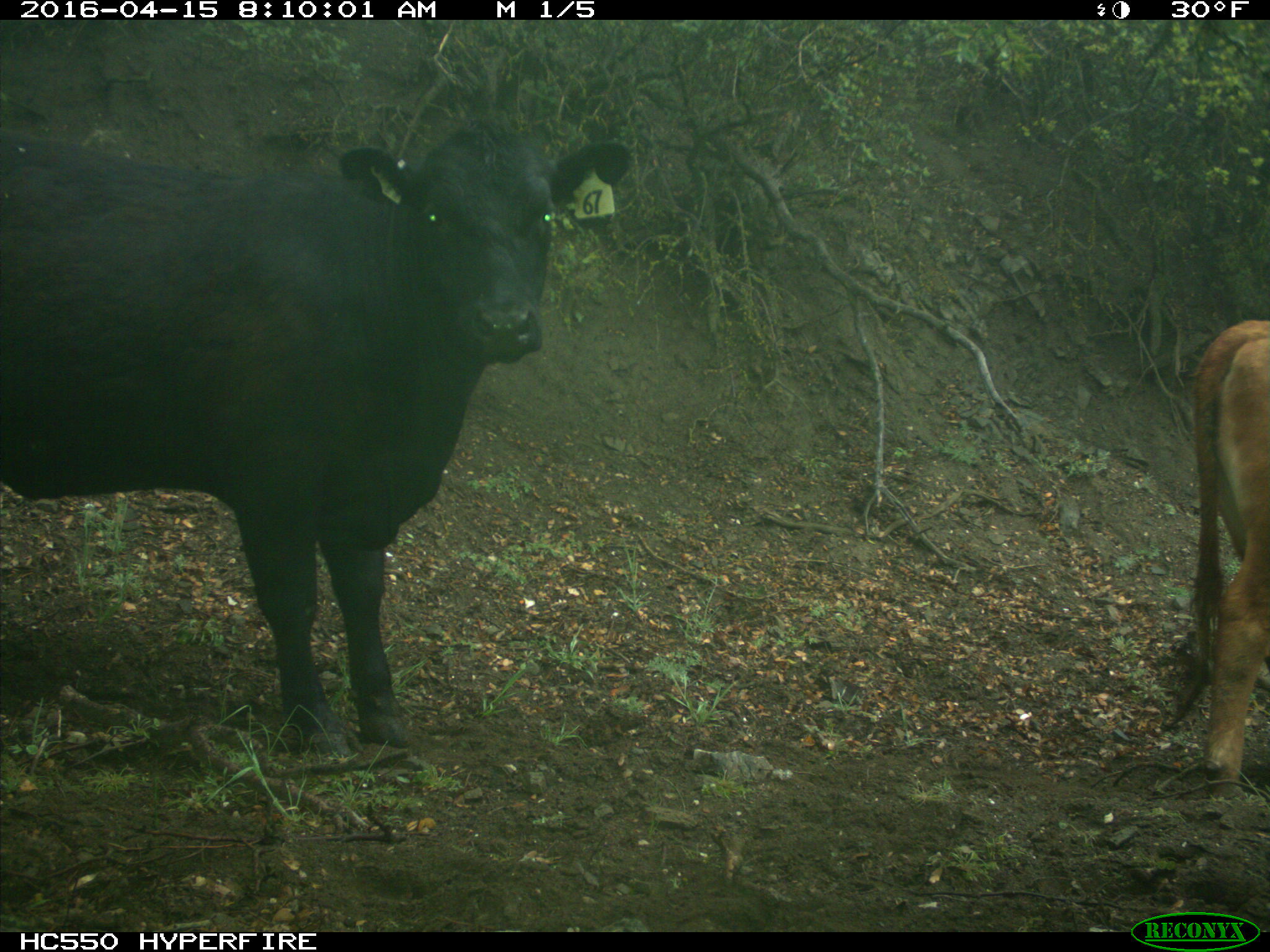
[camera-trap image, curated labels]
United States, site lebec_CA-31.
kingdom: Animalia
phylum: Chordata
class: Mammalia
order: Artiodactyla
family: Bovidae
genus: Bos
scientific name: Bos taurus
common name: domestic cow